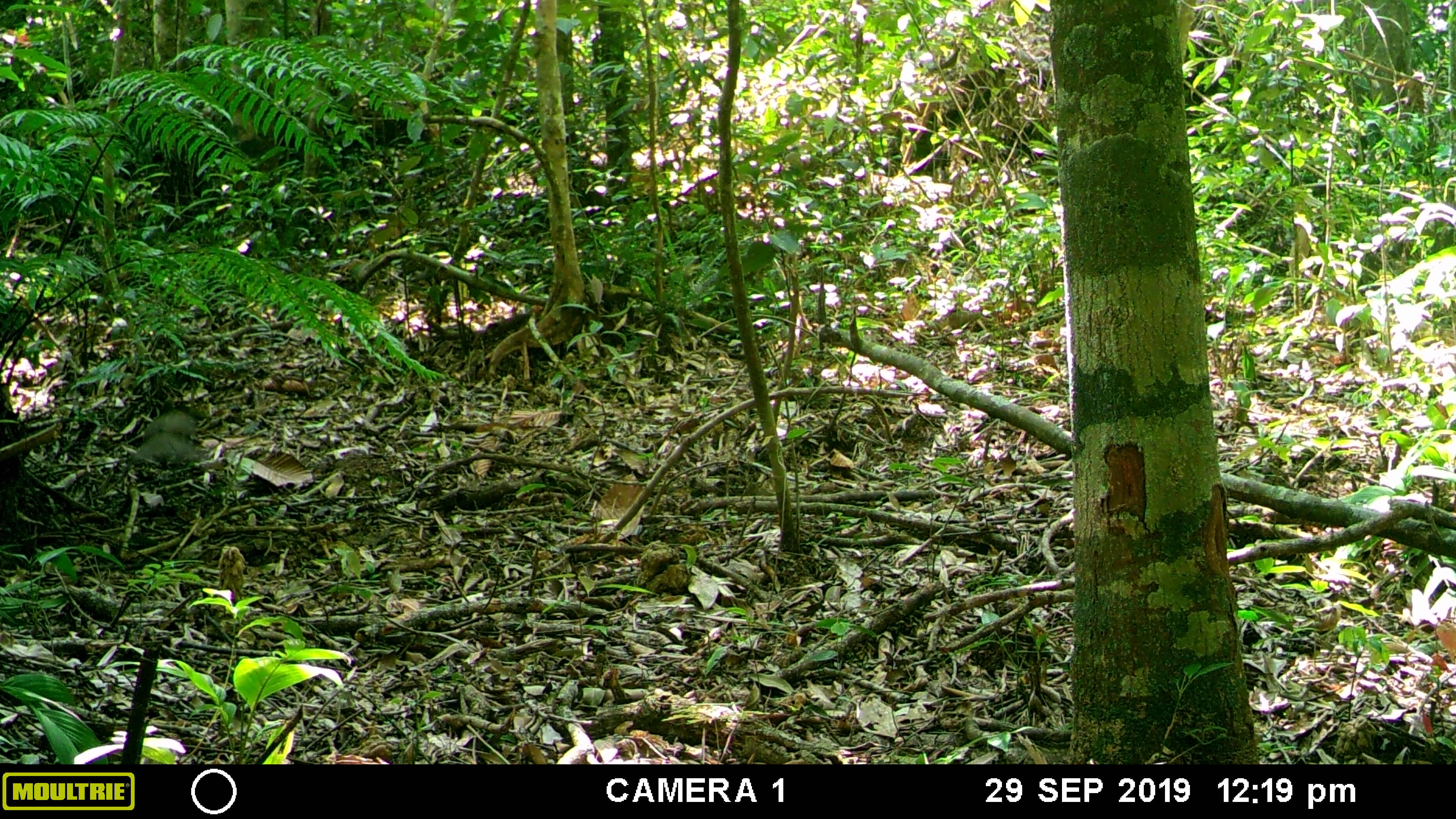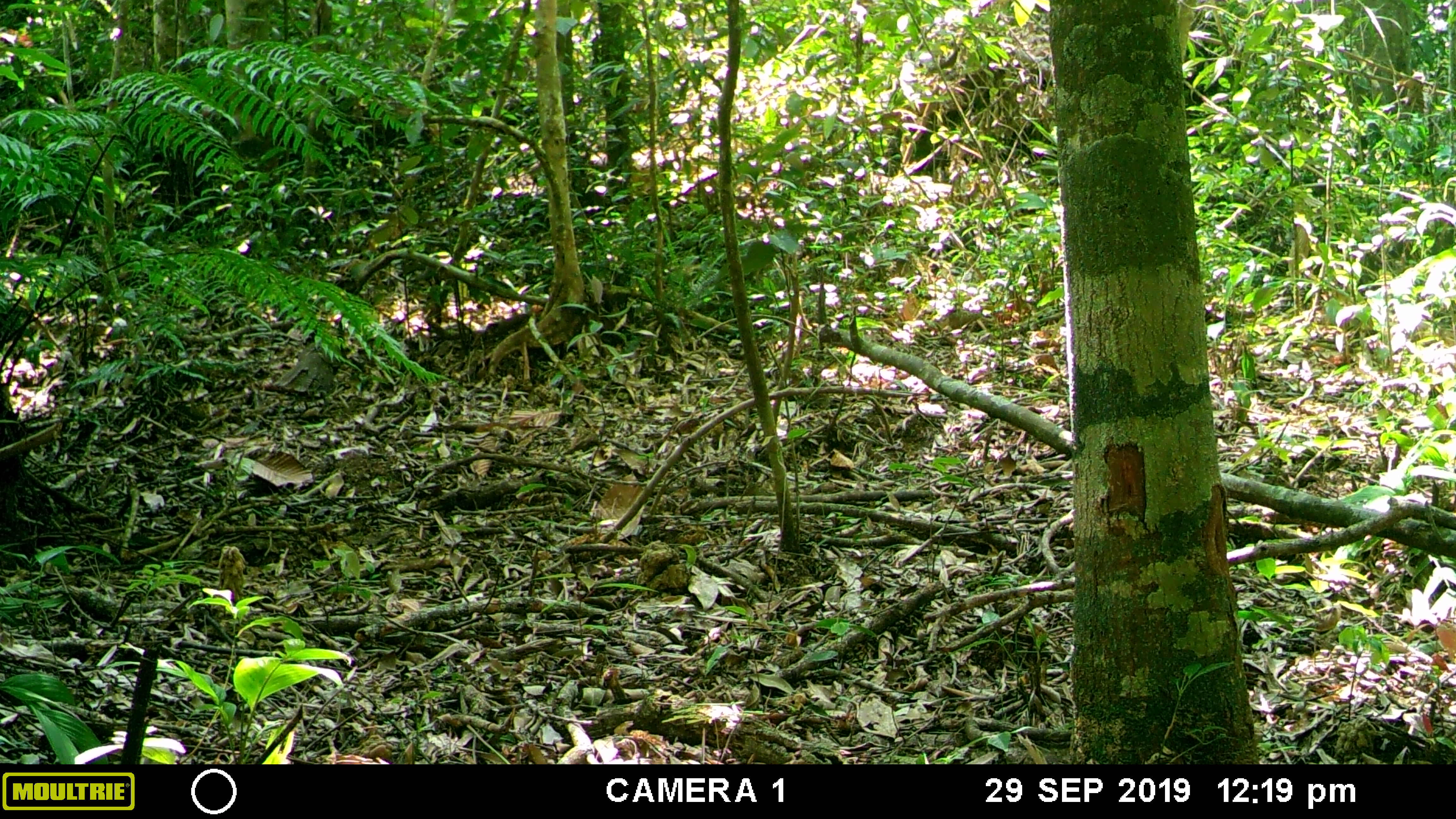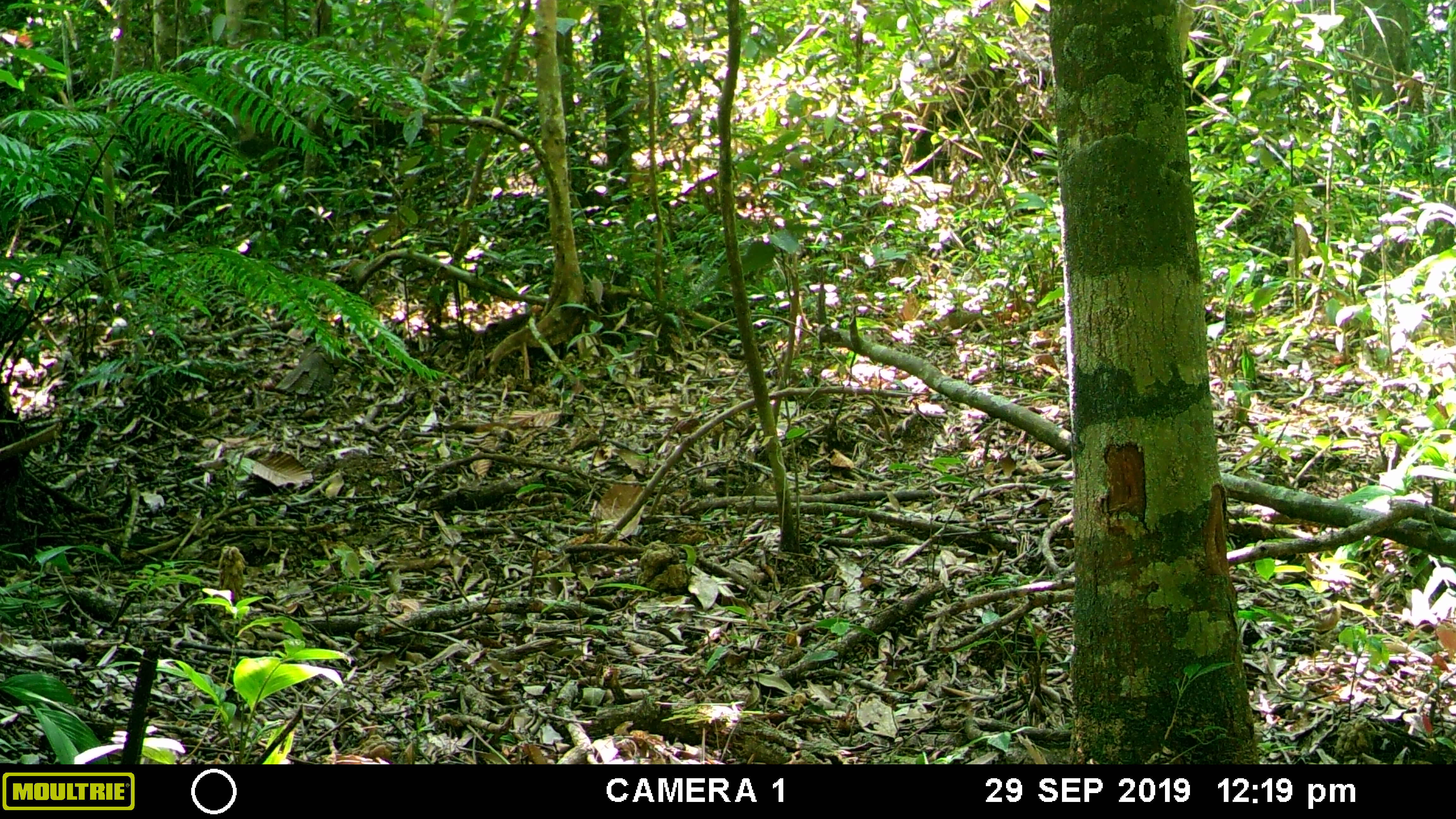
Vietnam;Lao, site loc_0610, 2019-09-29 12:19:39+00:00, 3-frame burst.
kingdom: Animalia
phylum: Chordata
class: Aves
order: Galliformes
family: Phasianidae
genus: Polyplectron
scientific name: Polyplectron bicalcaratum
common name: gray peacock-pheasant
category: grey peacock pheasant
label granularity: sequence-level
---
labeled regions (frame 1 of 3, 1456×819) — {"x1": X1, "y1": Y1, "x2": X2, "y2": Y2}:
grey peacock pheasant: {"x1": 131, "y1": 400, "x2": 204, "y2": 462}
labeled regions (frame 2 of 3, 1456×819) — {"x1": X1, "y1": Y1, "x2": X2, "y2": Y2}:
grey peacock pheasant: {"x1": 273, "y1": 321, "x2": 344, "y2": 397}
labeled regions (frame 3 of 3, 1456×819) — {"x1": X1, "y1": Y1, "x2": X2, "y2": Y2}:
grey peacock pheasant: {"x1": 274, "y1": 321, "x2": 344, "y2": 395}